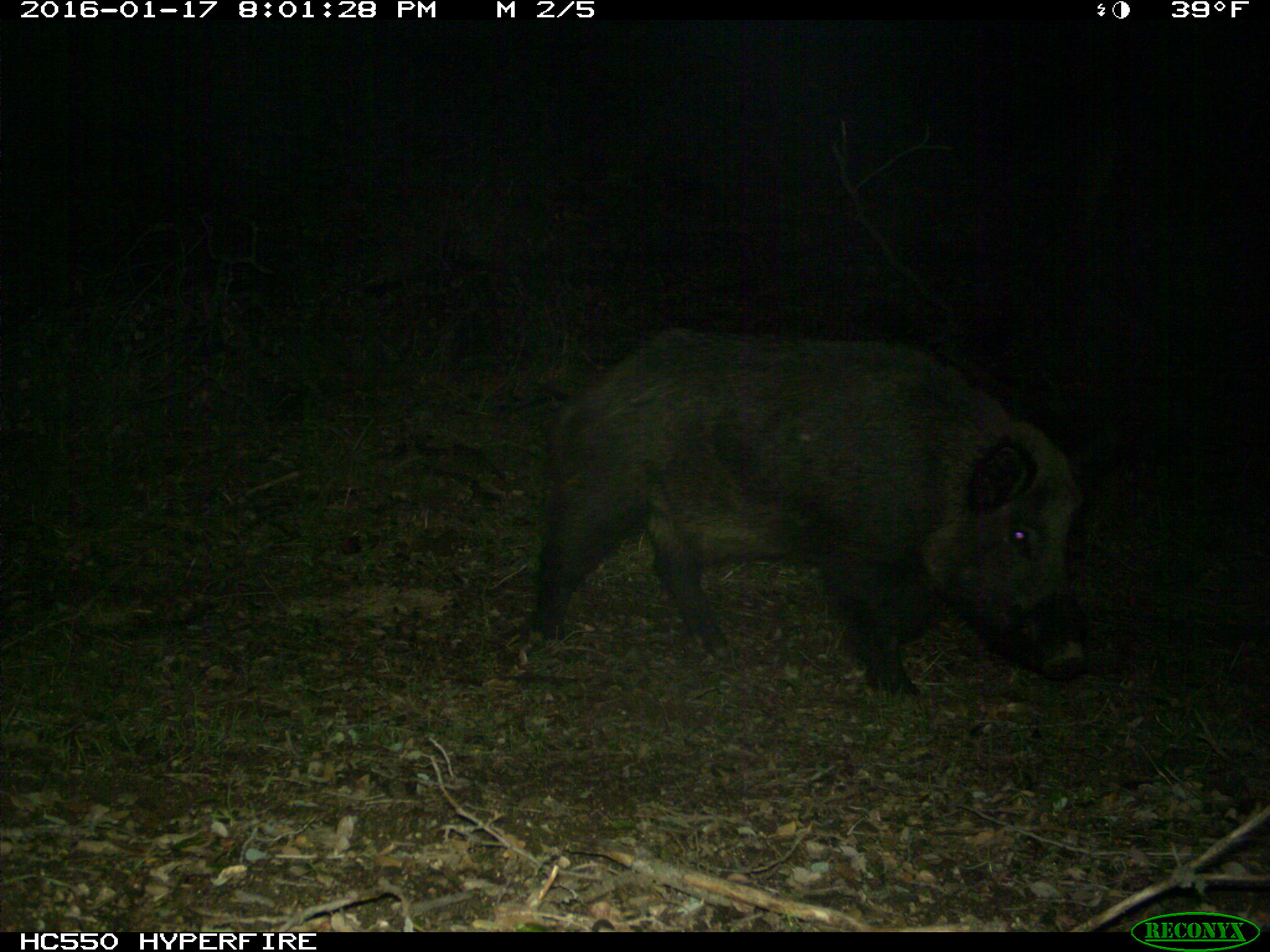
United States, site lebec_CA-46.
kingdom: Animalia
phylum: Chordata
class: Mammalia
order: Artiodactyla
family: Suidae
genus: Sus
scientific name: Sus scrofa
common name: wild boar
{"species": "Sus scrofa (wild boar)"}